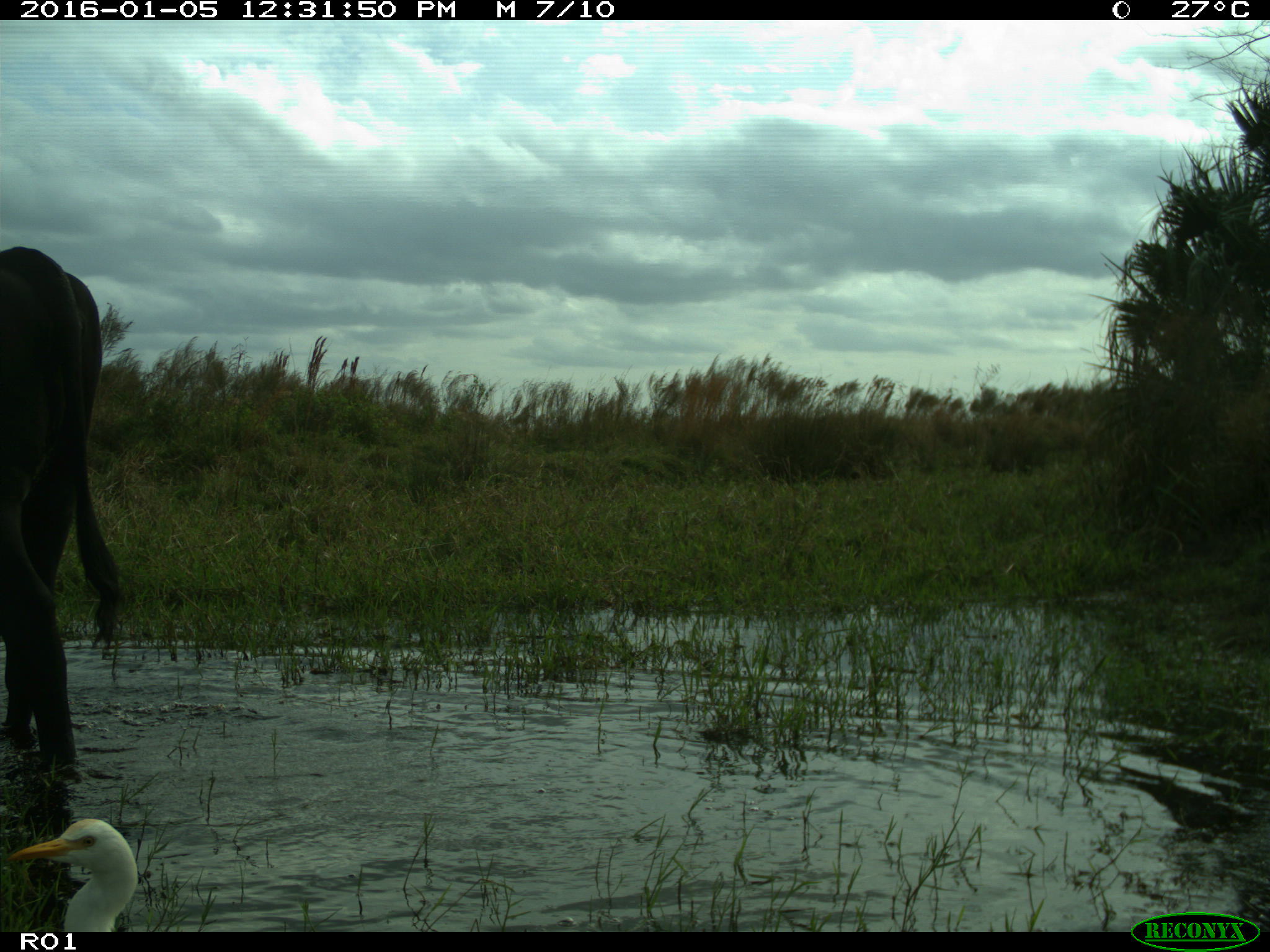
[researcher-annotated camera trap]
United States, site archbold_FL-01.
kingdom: Animalia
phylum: Chordata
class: Mammalia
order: Artiodactyla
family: Bovidae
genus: Bos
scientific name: Bos taurus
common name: domestic cow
Bos taurus (domestic cow).